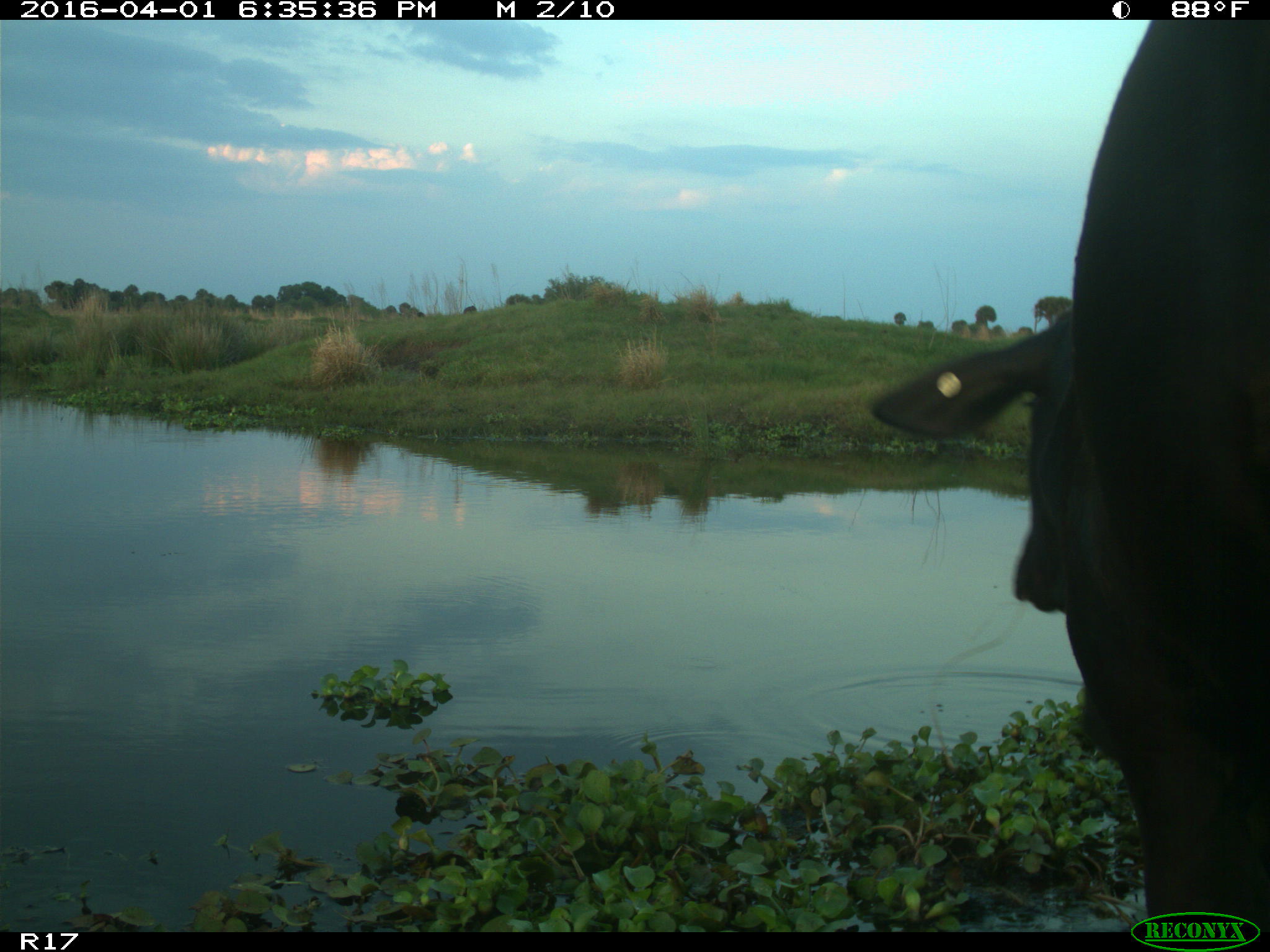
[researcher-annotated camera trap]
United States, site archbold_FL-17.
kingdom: Animalia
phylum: Chordata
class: Mammalia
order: Artiodactyla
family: Bovidae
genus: Bos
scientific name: Bos taurus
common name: domestic cow